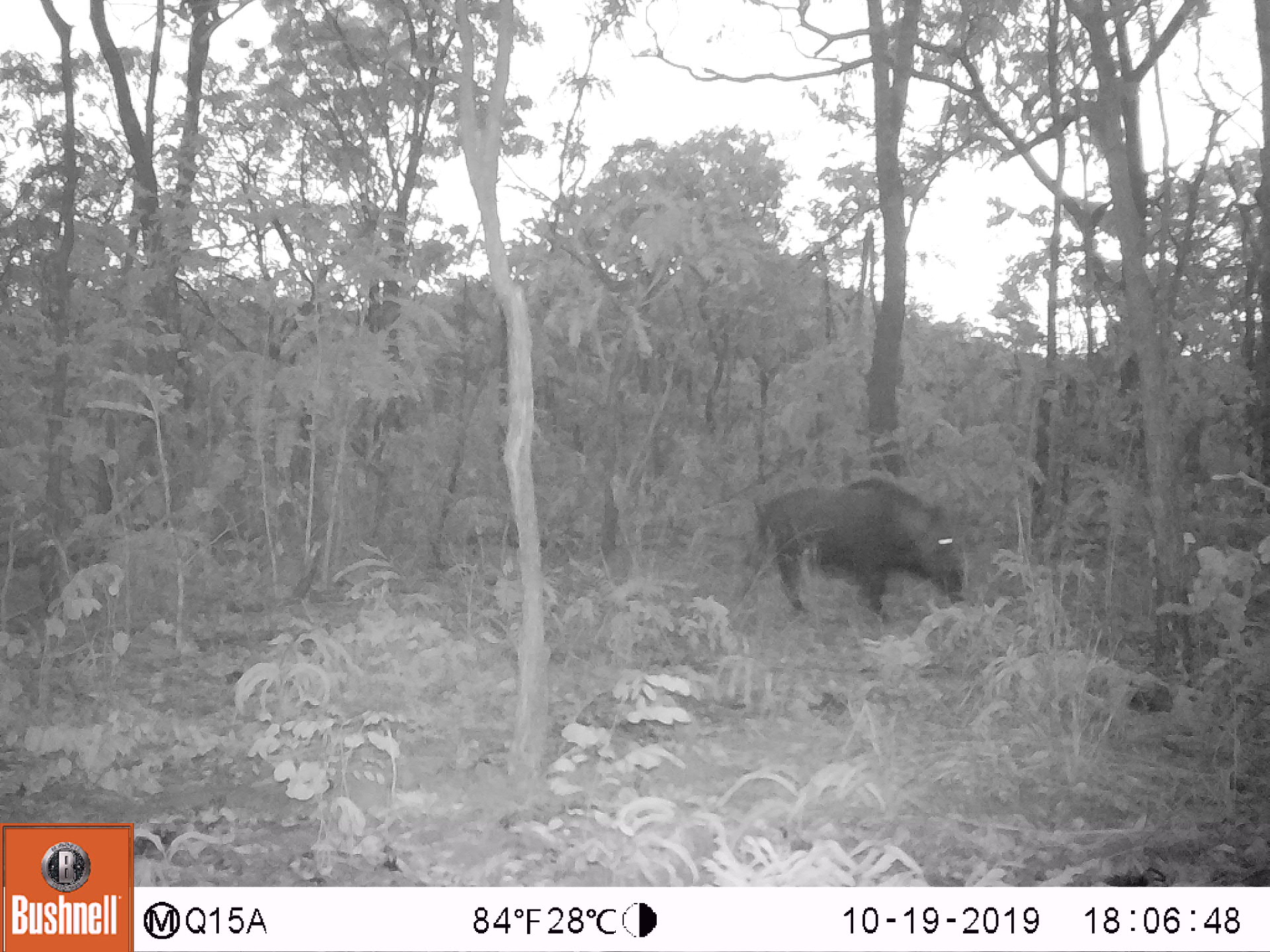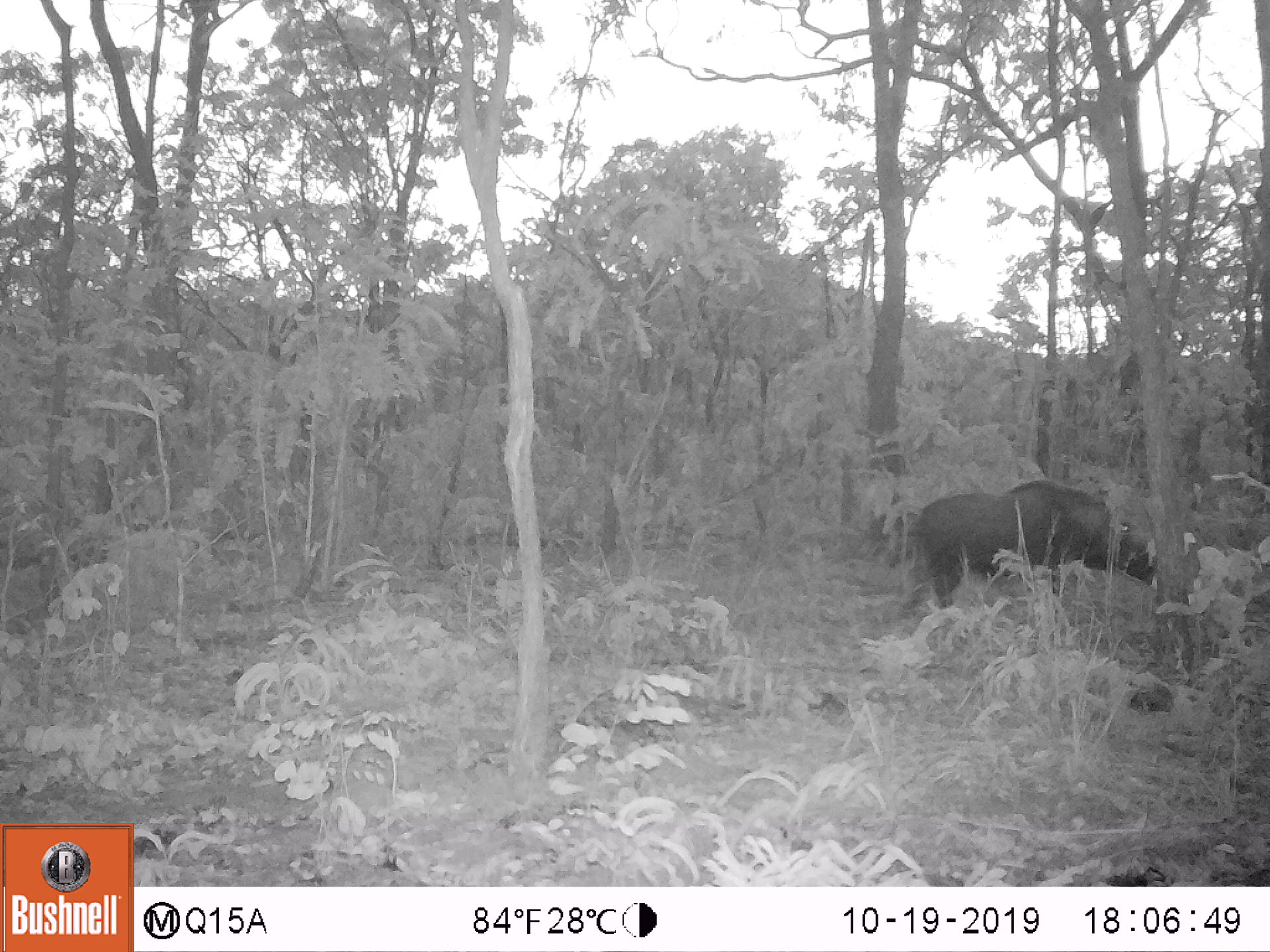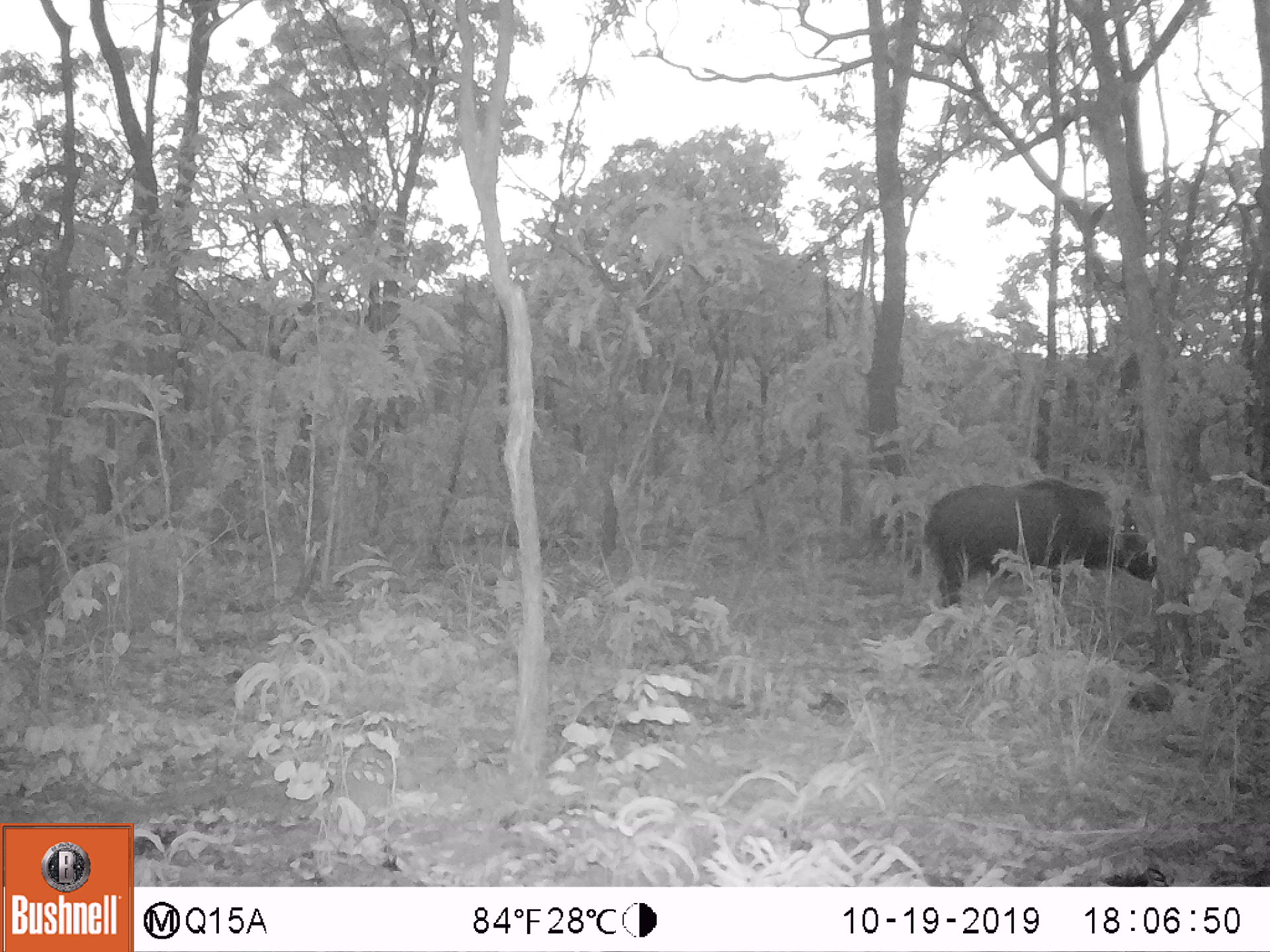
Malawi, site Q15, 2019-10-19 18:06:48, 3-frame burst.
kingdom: Animalia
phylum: Chordata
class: Mammalia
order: Artiodactyla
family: Suidae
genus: Potamochoerus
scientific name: Potamochoerus larvatus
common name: bushpig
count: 1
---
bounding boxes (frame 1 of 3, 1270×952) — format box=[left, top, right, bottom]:
bushpig: box=[744, 480, 967, 637]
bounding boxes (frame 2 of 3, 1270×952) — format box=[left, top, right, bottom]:
bushpig: box=[913, 477, 1158, 617]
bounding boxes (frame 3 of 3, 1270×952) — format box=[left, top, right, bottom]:
bushpig: box=[926, 475, 1158, 610]